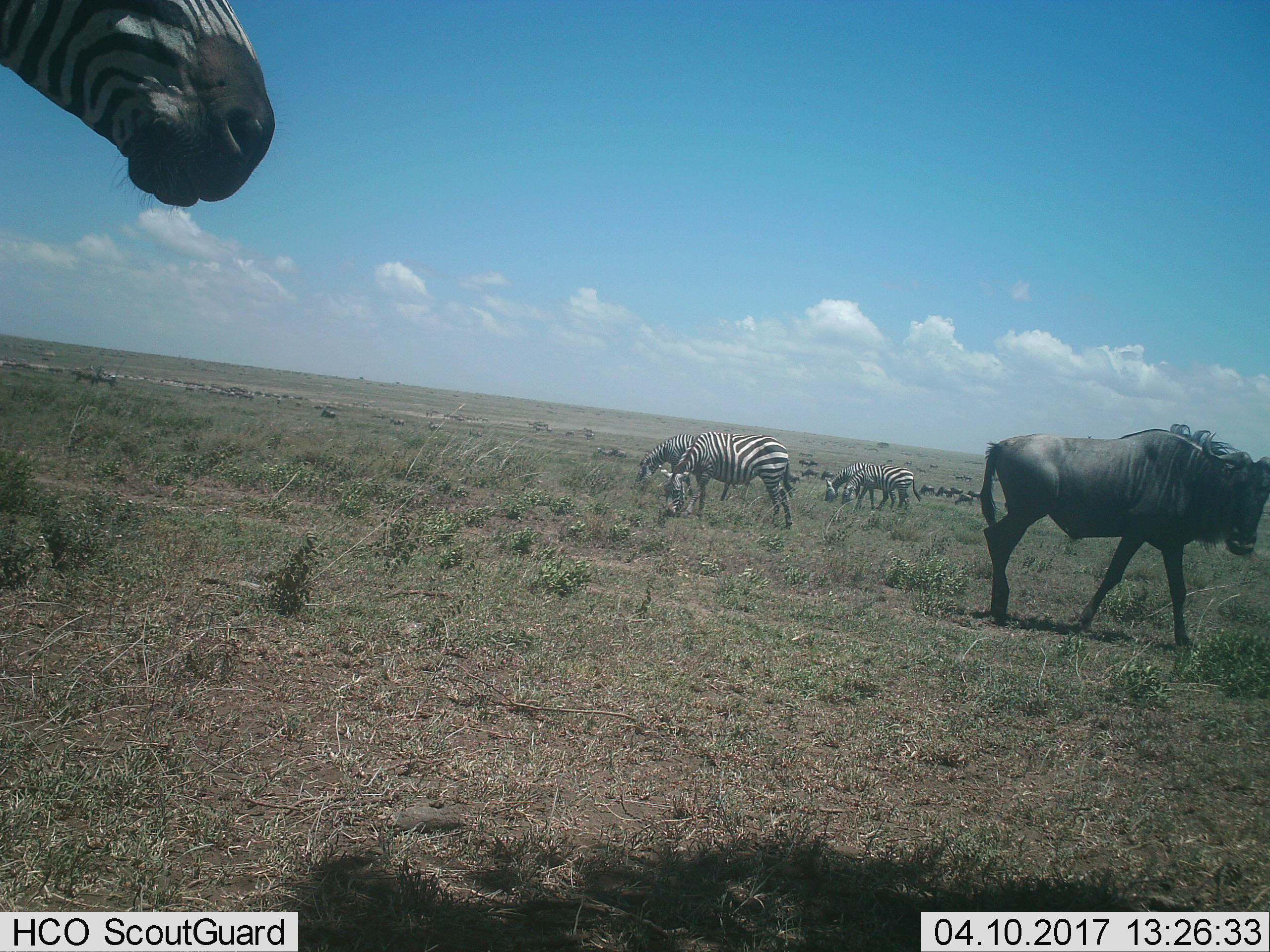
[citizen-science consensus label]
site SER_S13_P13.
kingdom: Animalia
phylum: Chordata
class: Mammalia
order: Artiodactyla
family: Bovidae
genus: Connochaetes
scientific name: Connochaetes taurinus taurinus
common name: blue wildebeest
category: wildebeestblue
Wildebeestblue (blue wildebeest) (Connochaetes taurinus taurinus), count 11-50. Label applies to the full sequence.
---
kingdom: Animalia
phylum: Chordata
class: Mammalia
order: Perissodactyla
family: Equidae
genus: Equus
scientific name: Equus quagga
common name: plains zebra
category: zebraplains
Zebraplains (plains zebra) (Equus quagga), count 5. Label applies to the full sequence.